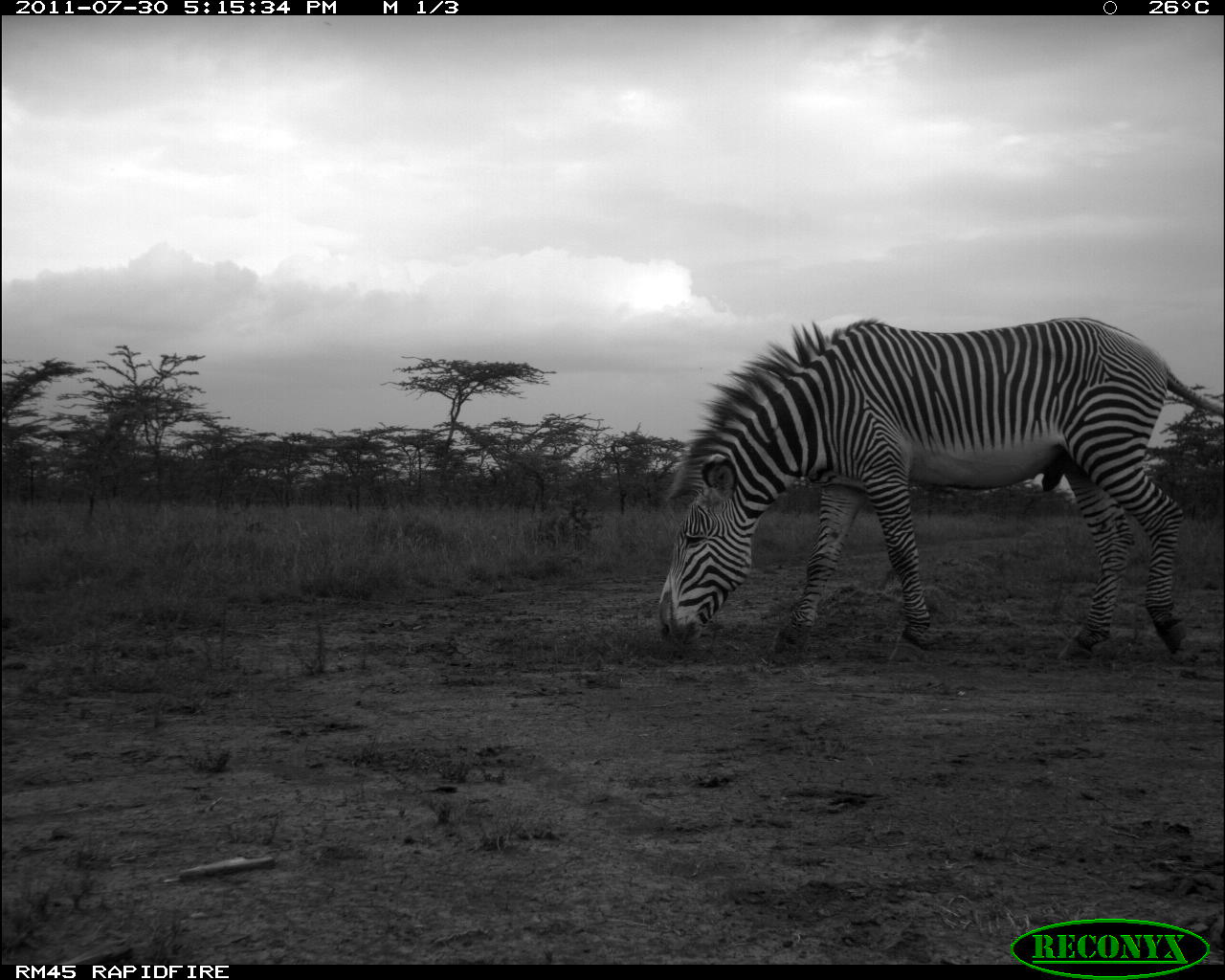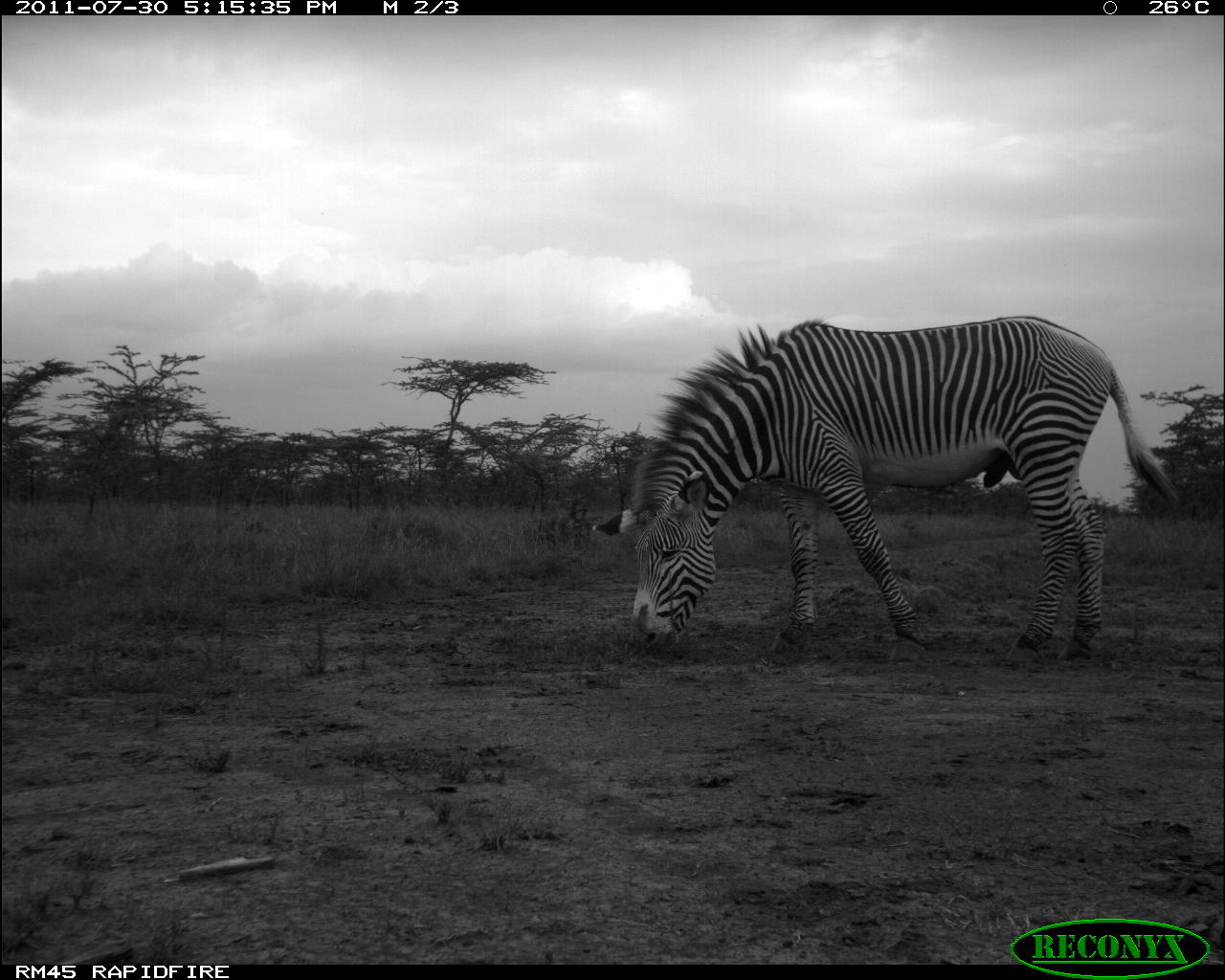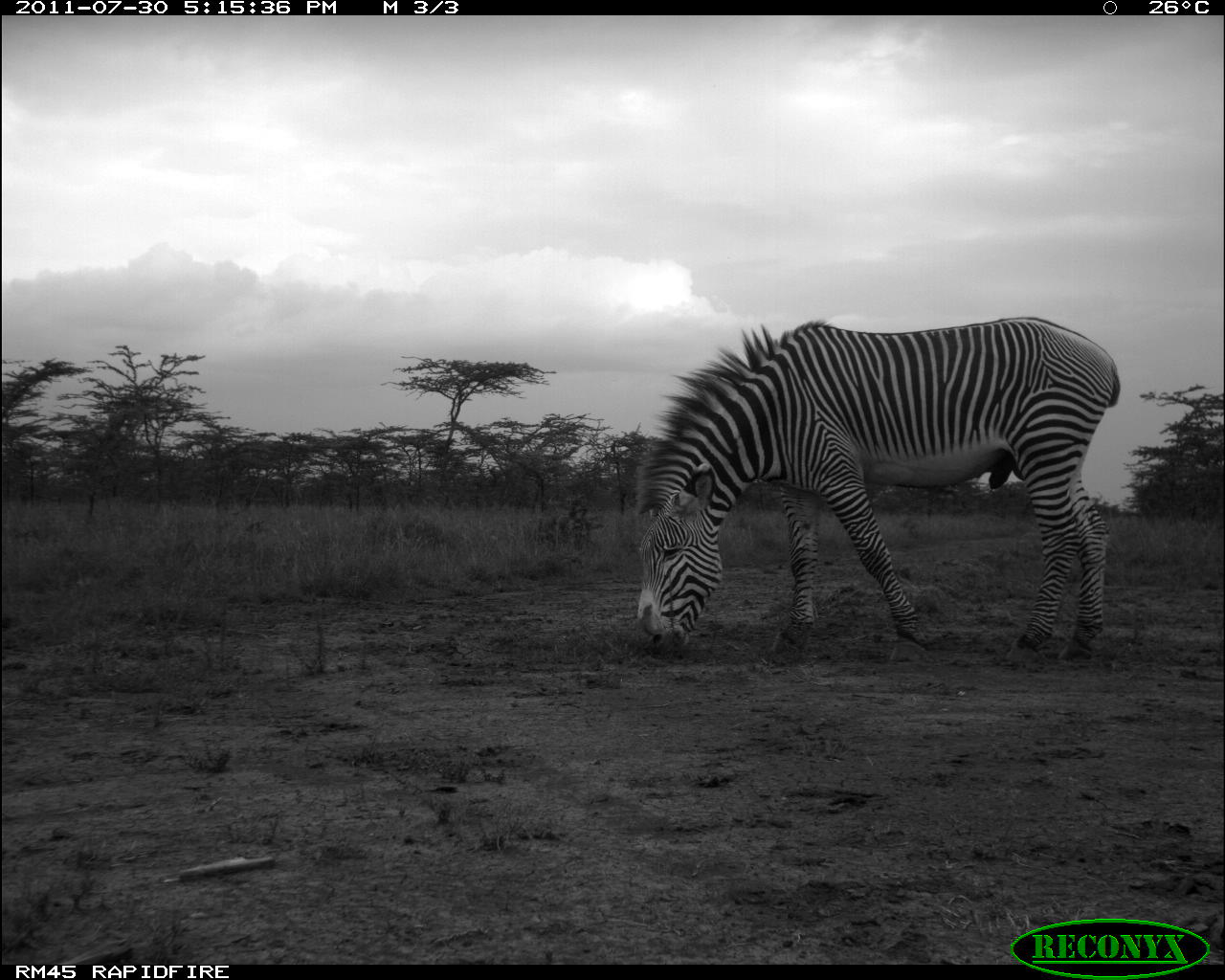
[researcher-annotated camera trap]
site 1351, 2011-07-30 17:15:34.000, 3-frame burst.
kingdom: Animalia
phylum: Chordata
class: Mammalia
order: Perissodactyla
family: Equidae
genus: Equus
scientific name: Equus grevyi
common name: grévy's zebra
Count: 1.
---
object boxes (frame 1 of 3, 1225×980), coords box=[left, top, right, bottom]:
equus grevyi: box=[654, 314, 1225, 657]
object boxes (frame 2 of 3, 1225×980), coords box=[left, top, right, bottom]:
equus grevyi: box=[591, 311, 1176, 656]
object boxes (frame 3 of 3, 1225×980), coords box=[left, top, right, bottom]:
equus grevyi: box=[634, 311, 1121, 661]